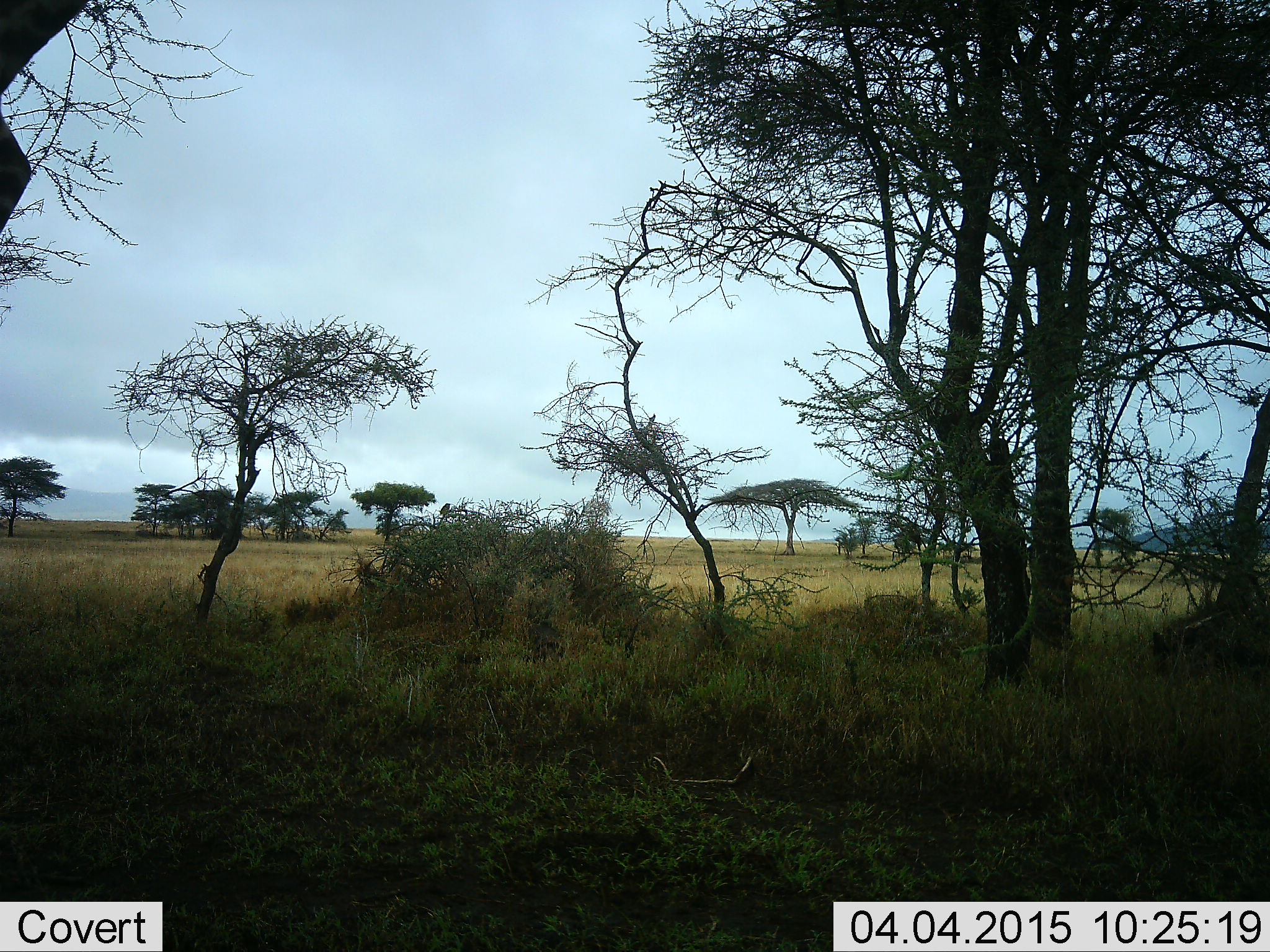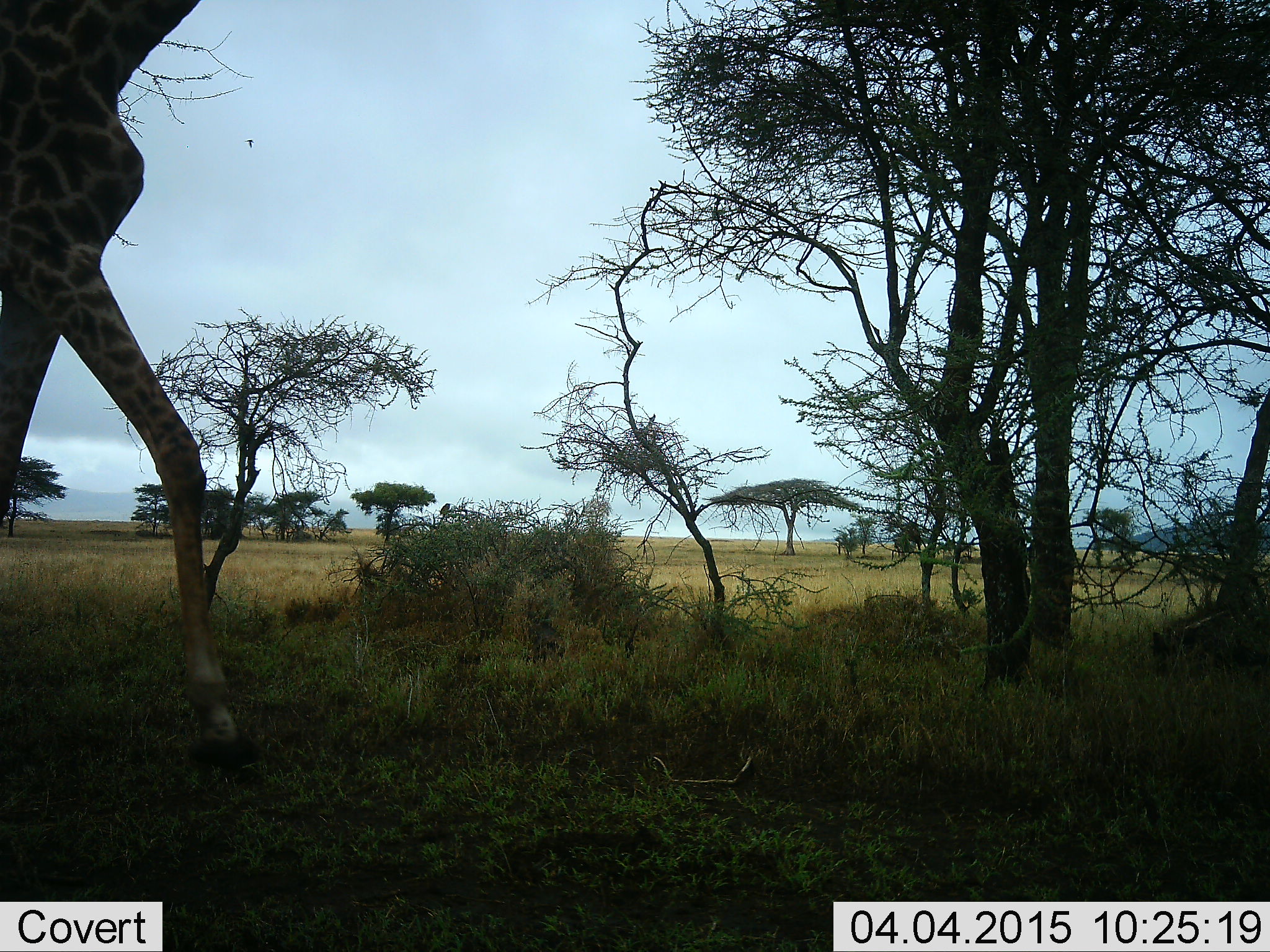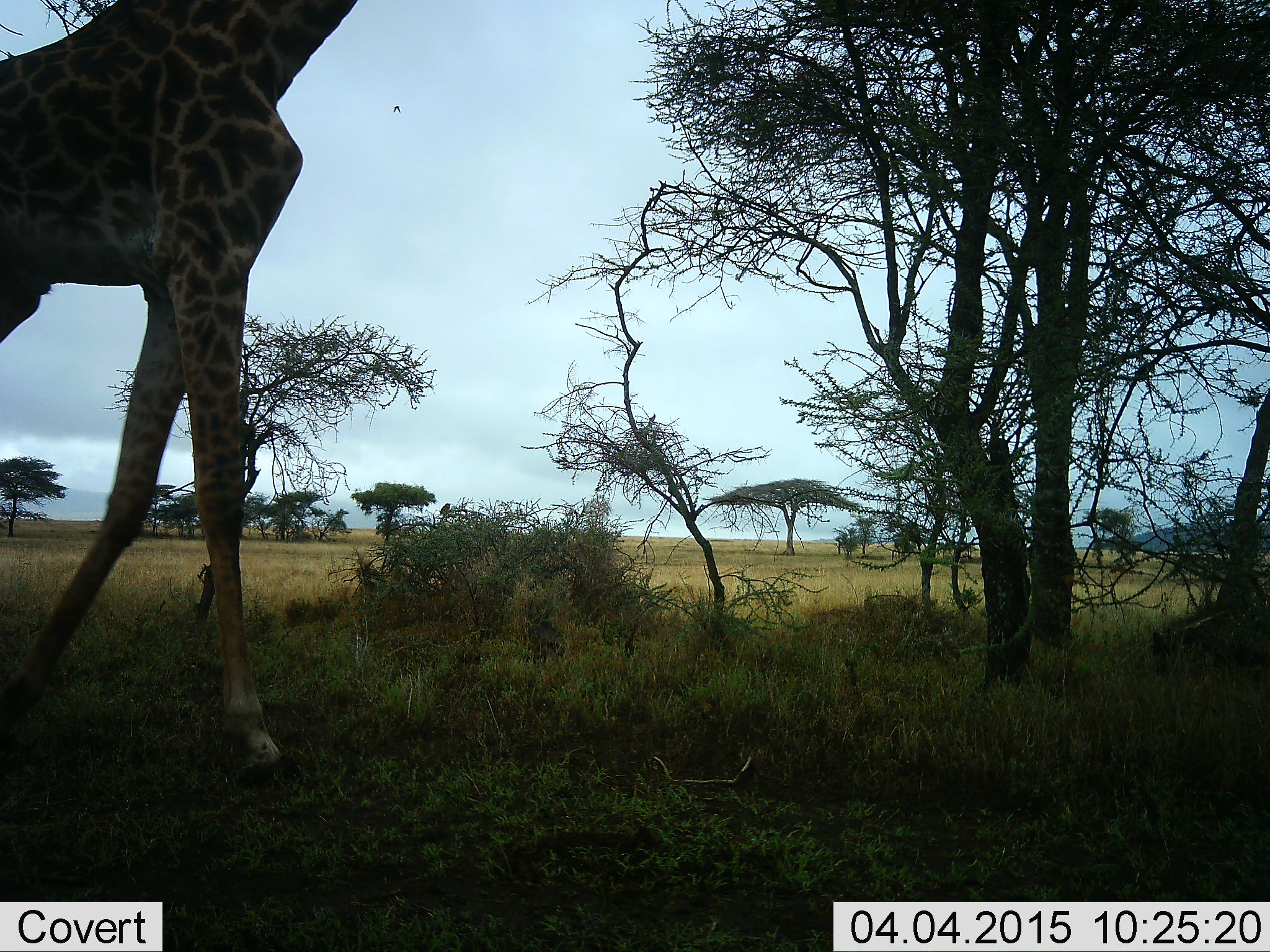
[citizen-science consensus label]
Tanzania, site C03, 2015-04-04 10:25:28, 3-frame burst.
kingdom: Animalia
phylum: Chordata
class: Mammalia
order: Artiodactyla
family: Giraffidae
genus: Giraffa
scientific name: Giraffa camelopardalis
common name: giraffe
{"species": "giraffe (Giraffa camelopardalis)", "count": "1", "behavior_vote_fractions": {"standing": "0%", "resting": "0%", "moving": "100%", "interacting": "0%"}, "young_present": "0%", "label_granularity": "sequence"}